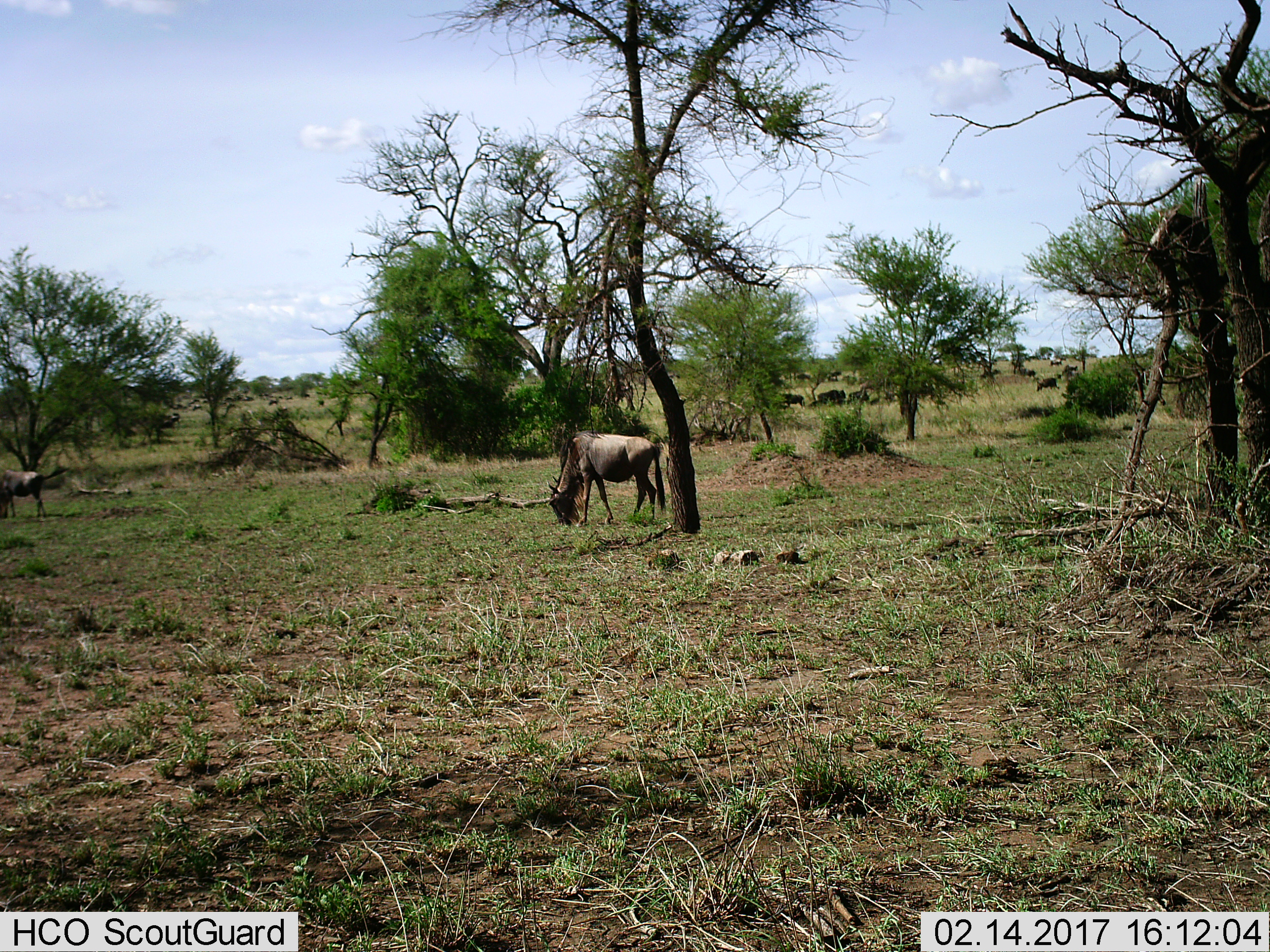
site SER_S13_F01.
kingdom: Animalia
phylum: Chordata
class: Mammalia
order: Artiodactyla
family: Bovidae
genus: Connochaetes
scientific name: Connochaetes taurinus taurinus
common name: blue wildebeest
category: wildebeestblue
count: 2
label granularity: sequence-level